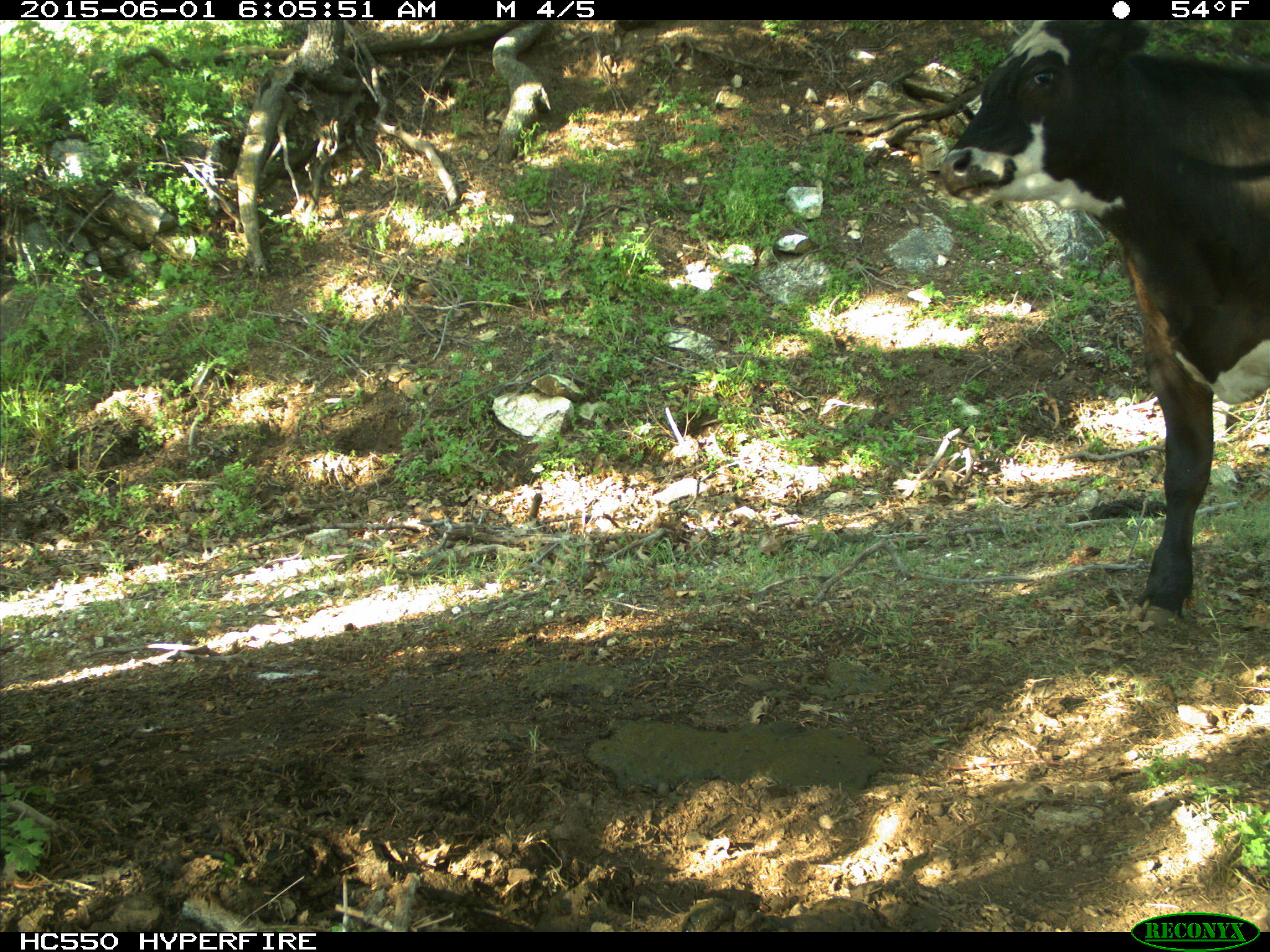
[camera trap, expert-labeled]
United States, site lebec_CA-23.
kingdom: Animalia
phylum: Chordata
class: Mammalia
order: Artiodactyla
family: Bovidae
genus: Bos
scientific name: Bos taurus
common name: domestic cow